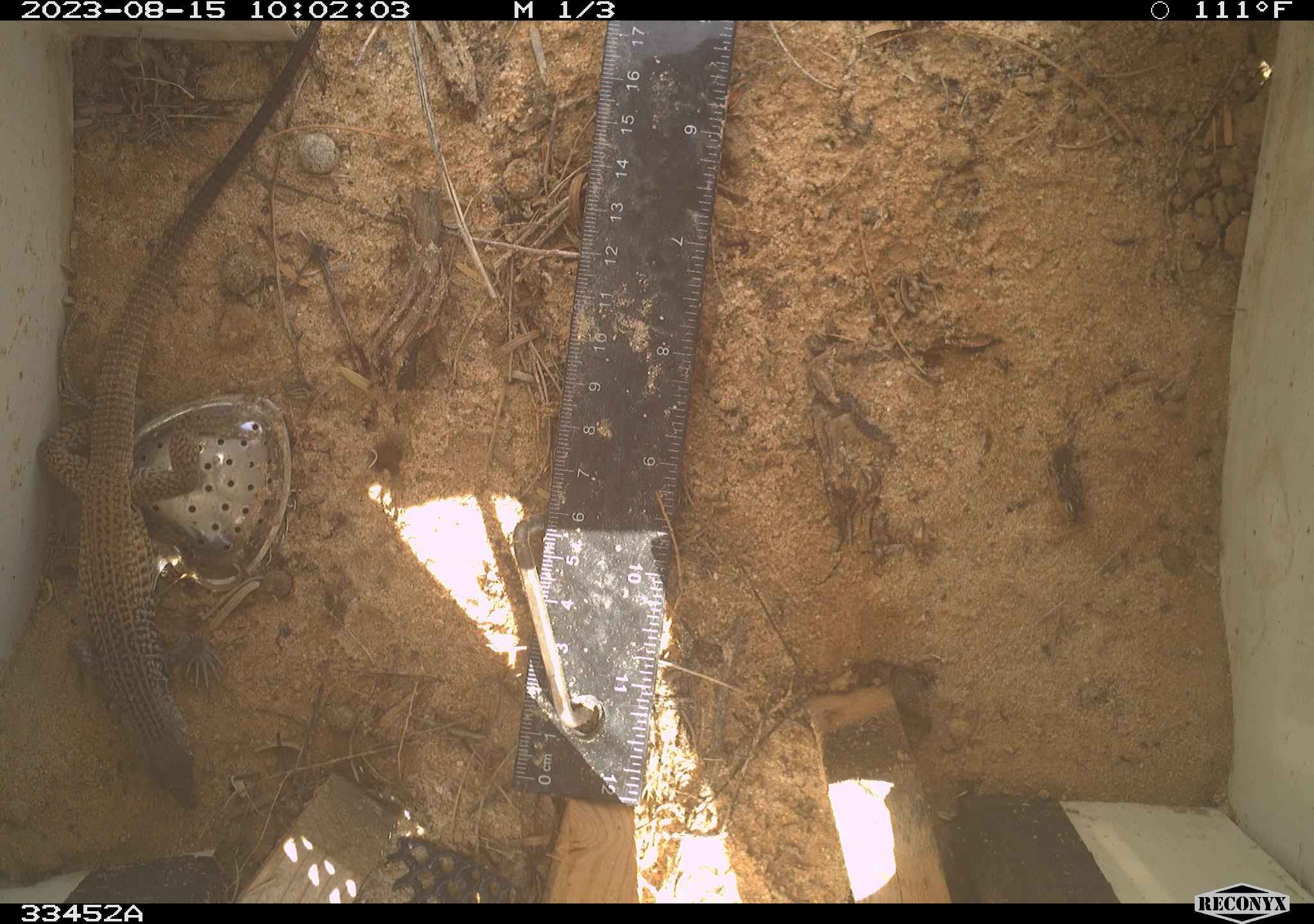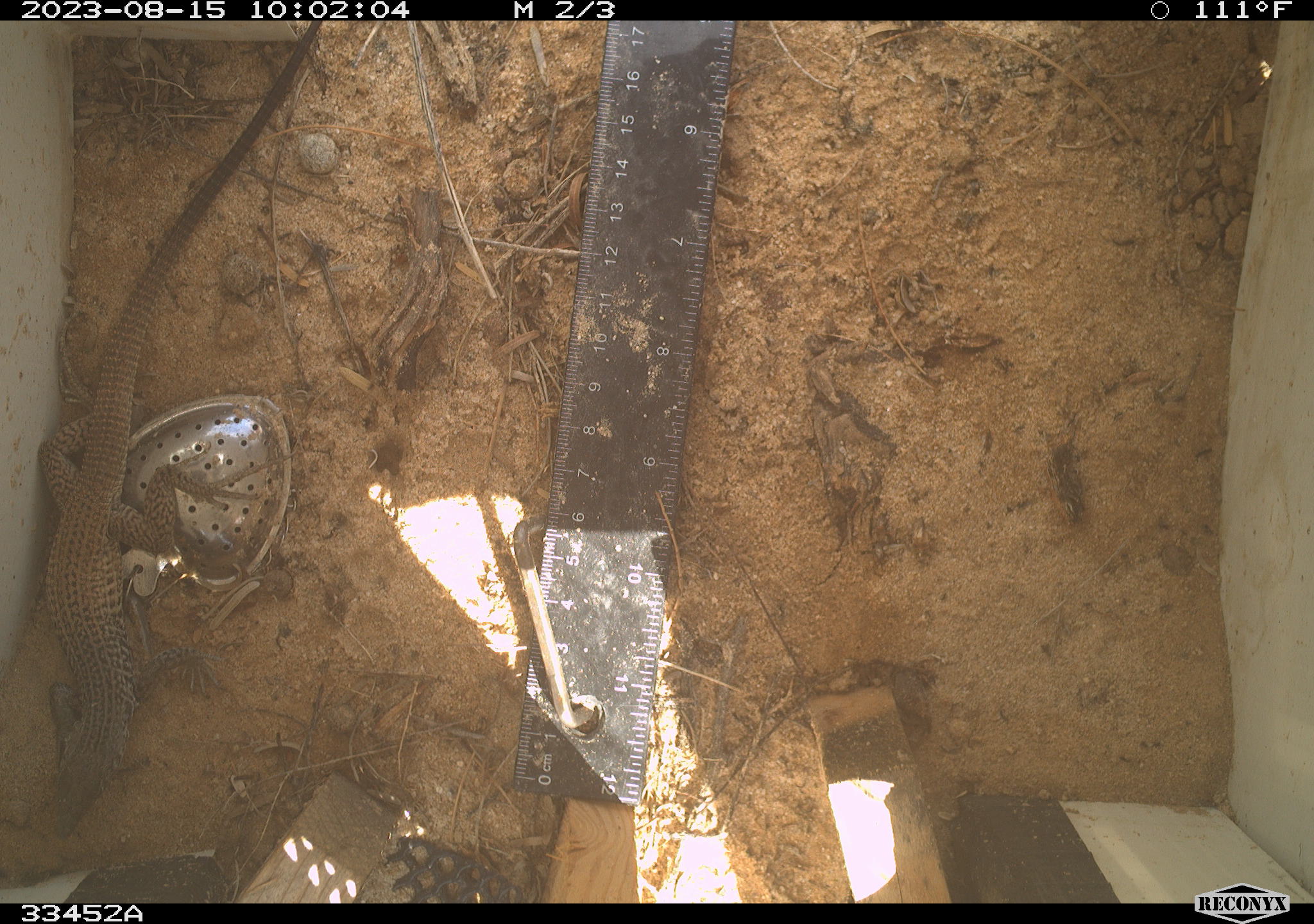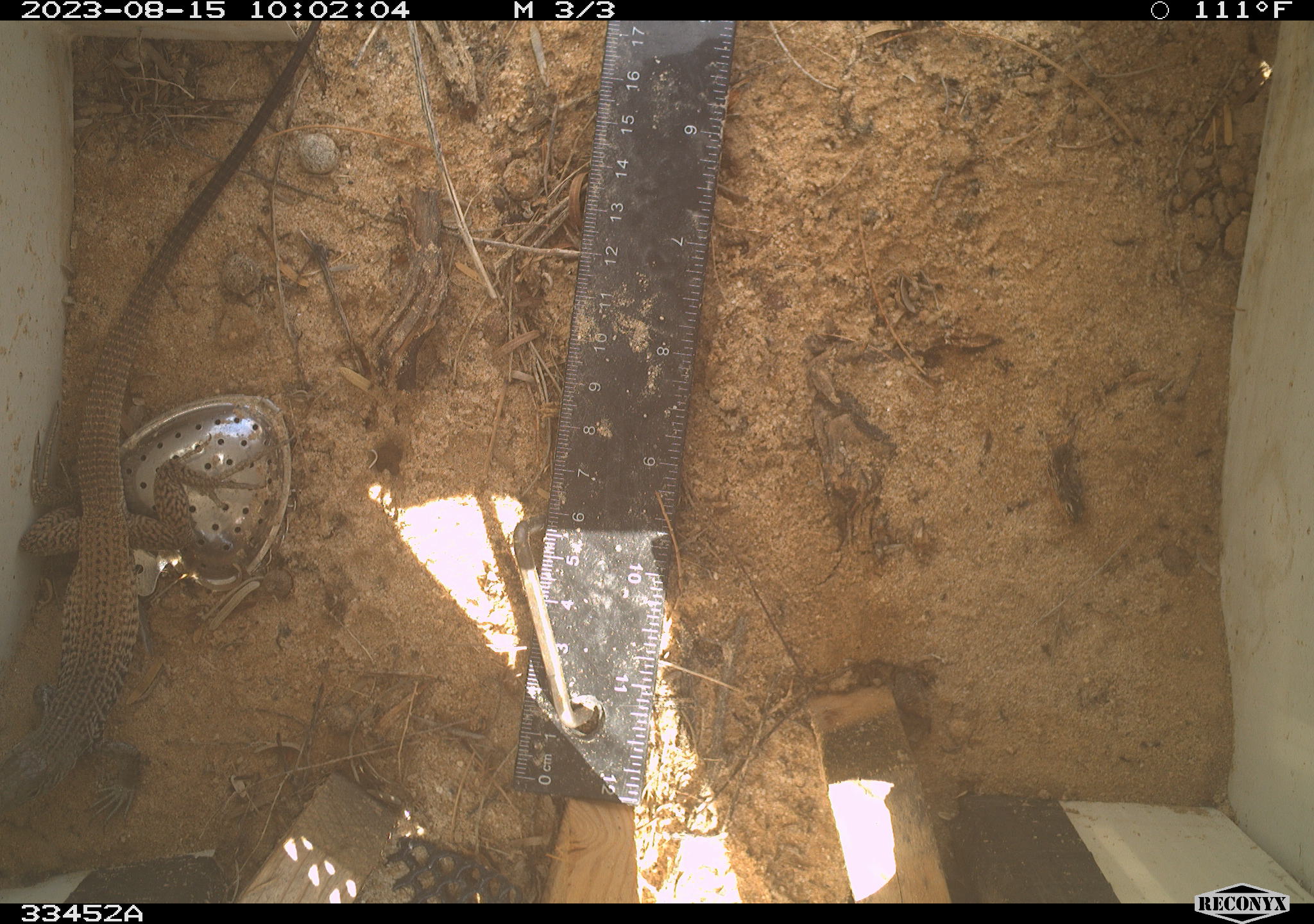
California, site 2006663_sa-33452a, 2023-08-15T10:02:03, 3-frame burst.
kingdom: Animalia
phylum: Chordata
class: Reptilia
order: Squamata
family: Teiidae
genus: Aspidoscelis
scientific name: Aspidoscelis tigris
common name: western whiptail